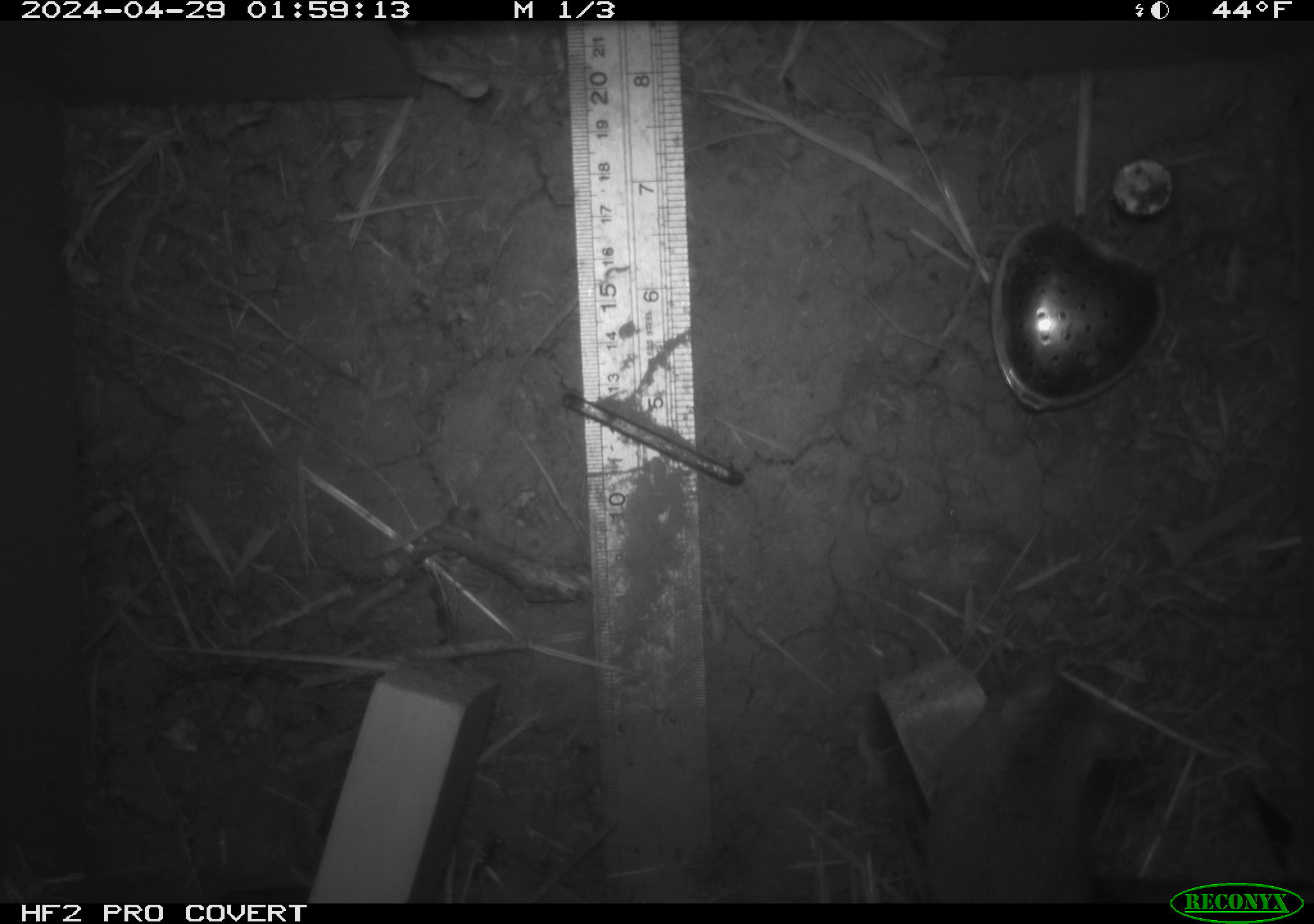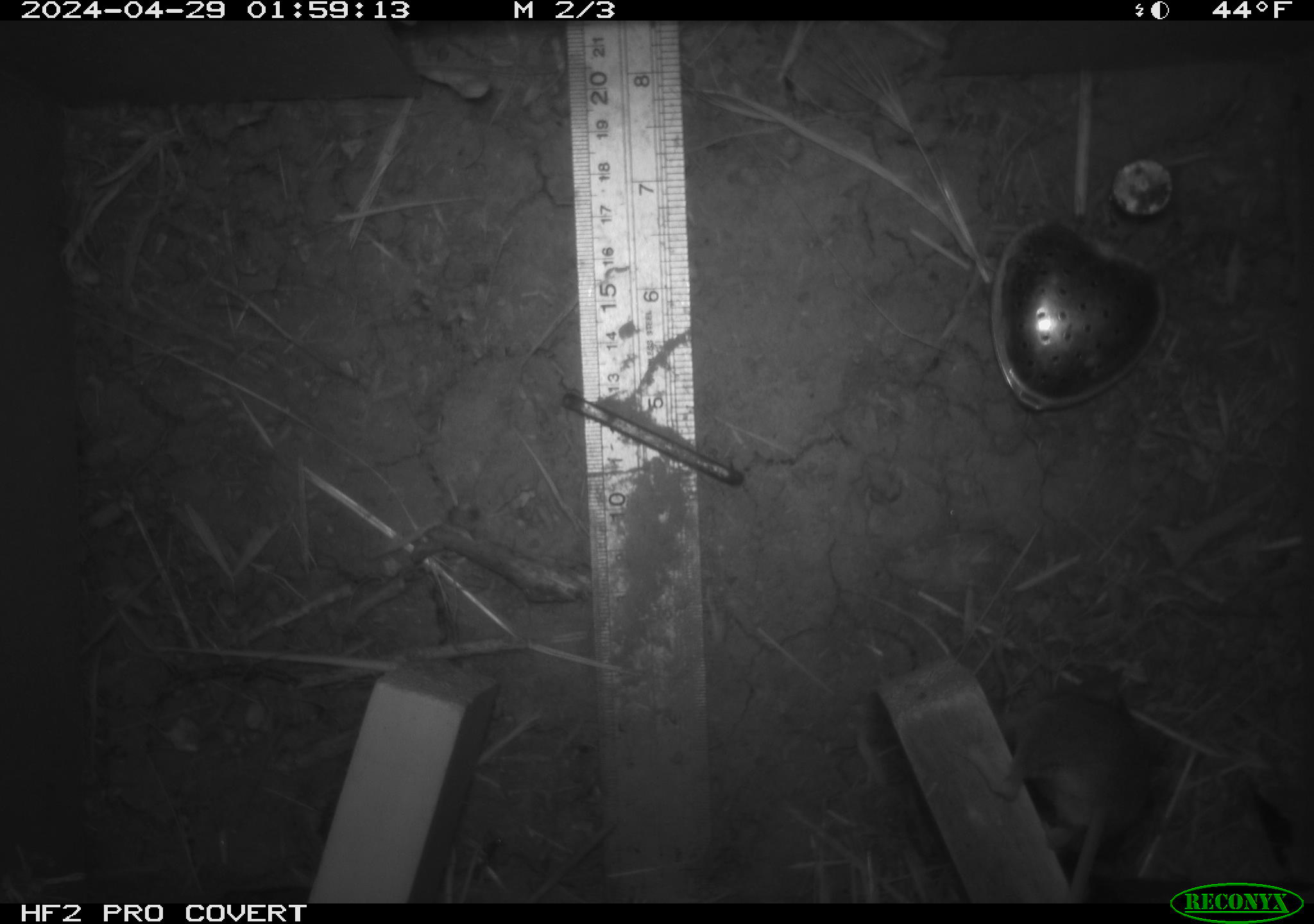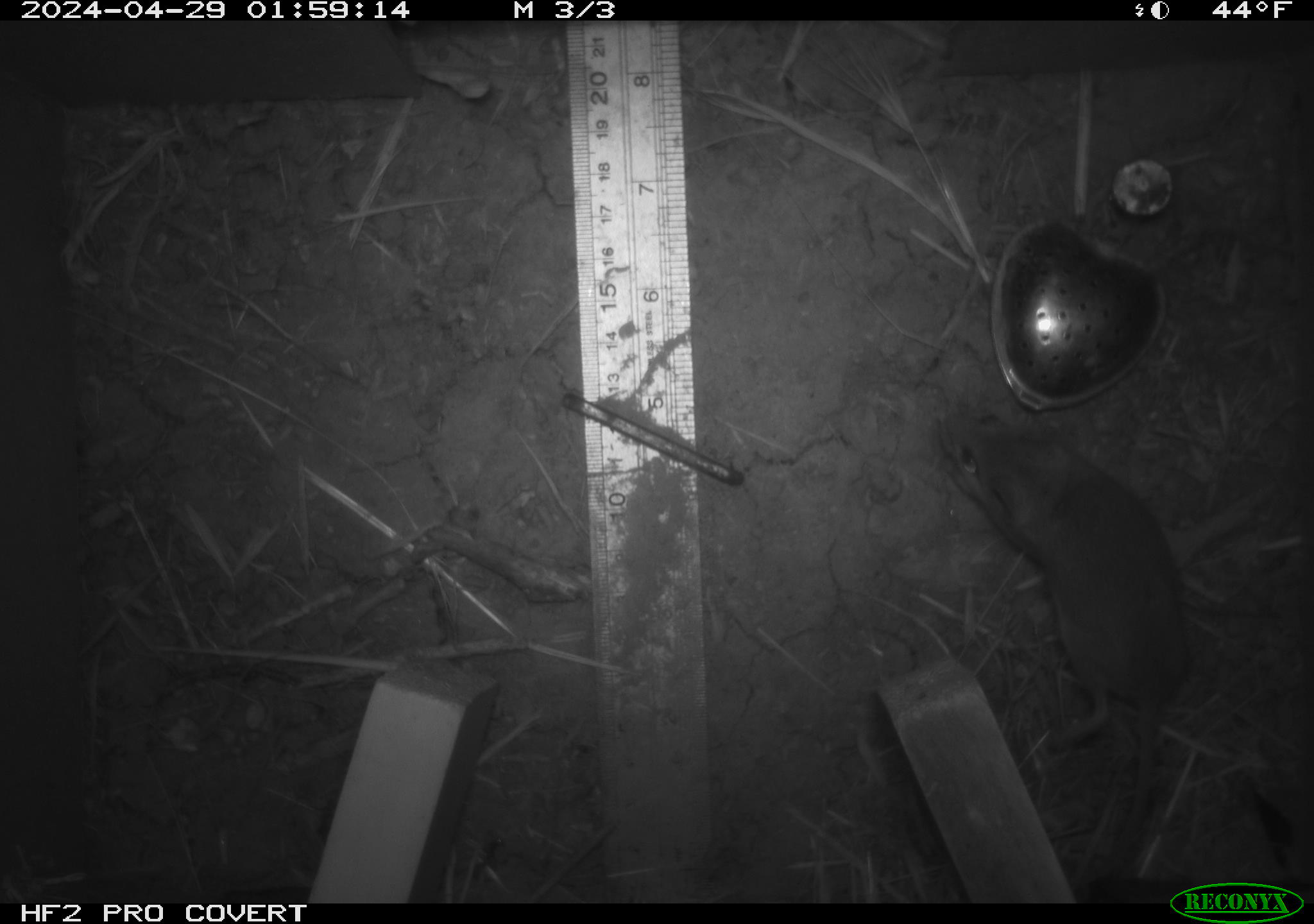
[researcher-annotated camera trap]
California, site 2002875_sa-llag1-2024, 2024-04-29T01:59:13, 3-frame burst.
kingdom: Animalia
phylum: Chordata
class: Mammalia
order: Rodentia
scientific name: Rodentia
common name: mouse species